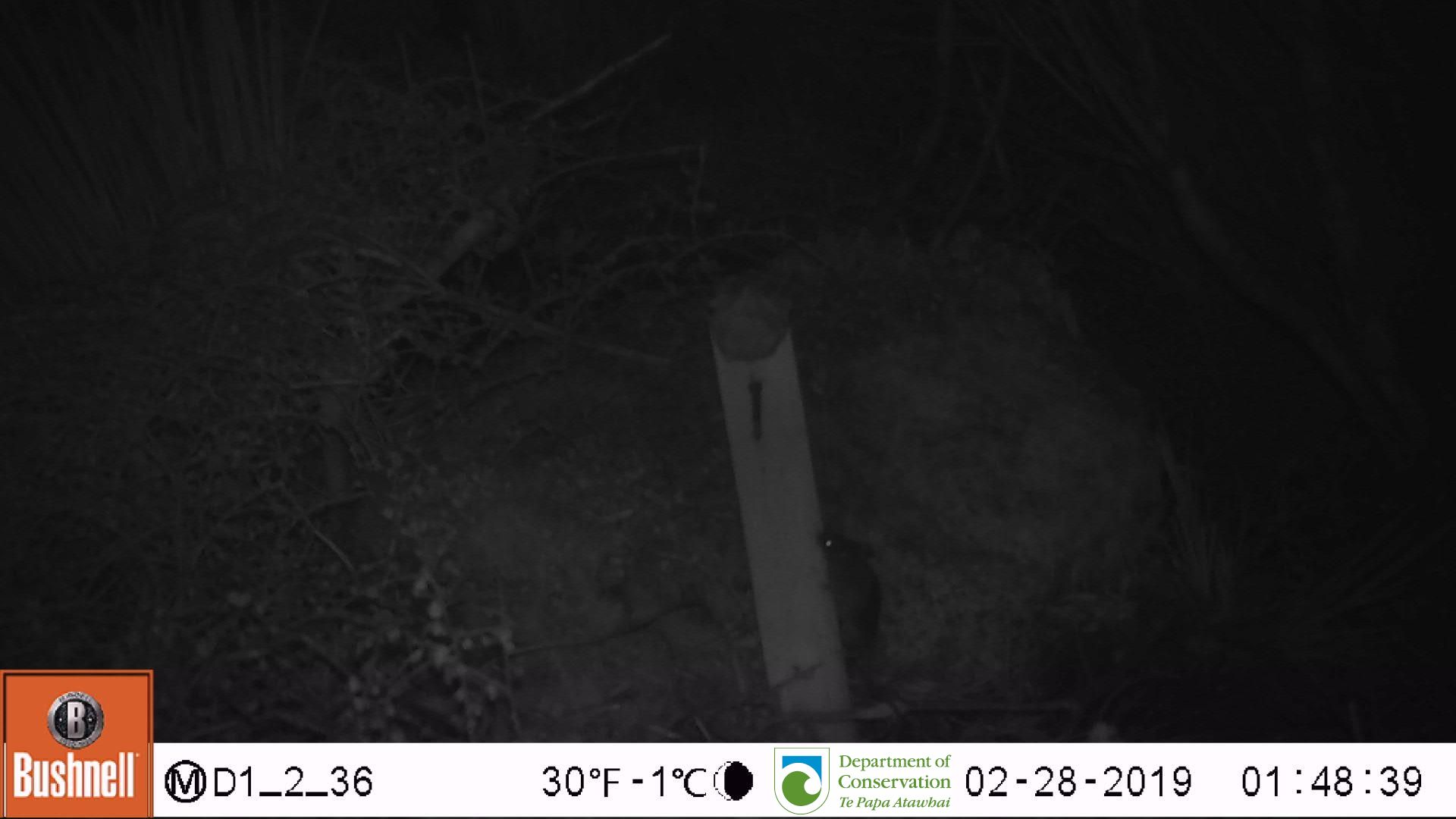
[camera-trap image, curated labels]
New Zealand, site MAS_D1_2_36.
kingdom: Animalia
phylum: Chordata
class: Mammalia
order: Rodentia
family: Muridae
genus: Mus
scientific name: Mus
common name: mouse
Mouse (Mus).